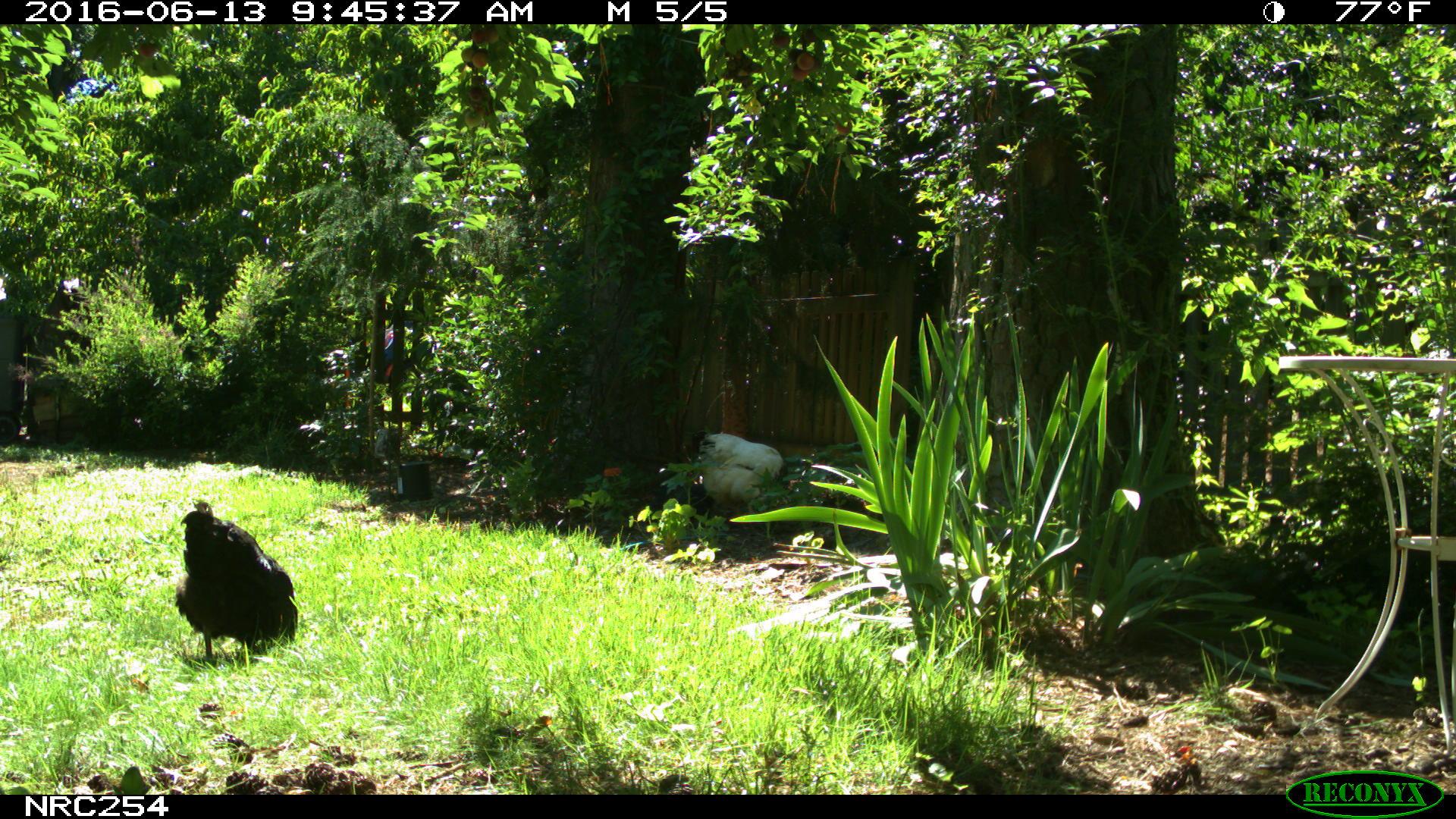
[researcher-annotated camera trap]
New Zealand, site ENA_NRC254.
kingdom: Animalia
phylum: Chordata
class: Aves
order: Galliformes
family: Phasianidae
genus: Gallus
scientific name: Gallus gallus domesticus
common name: chicken